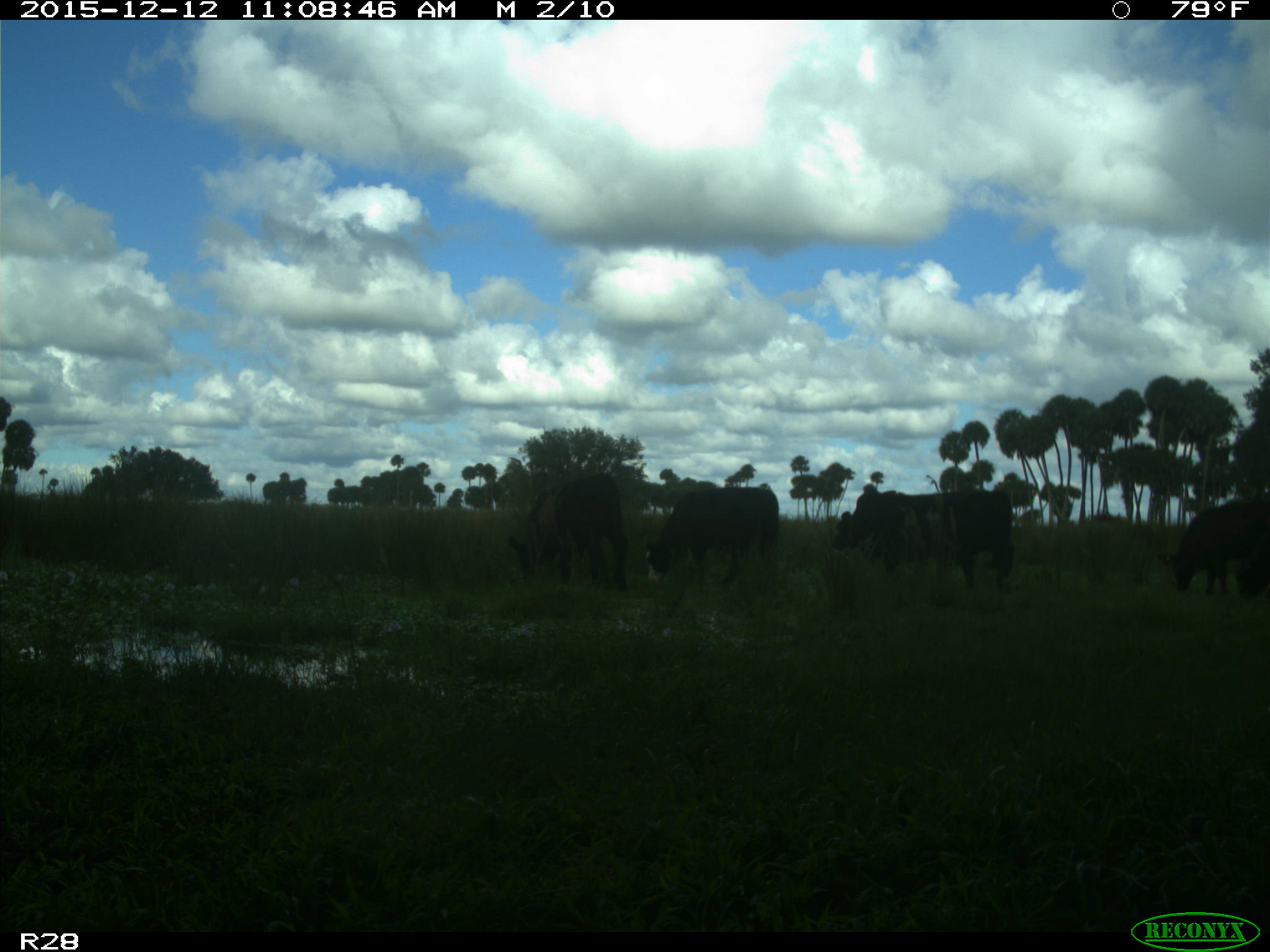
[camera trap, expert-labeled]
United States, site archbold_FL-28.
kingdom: Animalia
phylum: Chordata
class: Mammalia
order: Artiodactyla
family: Bovidae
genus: Bos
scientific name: Bos taurus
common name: domestic cow